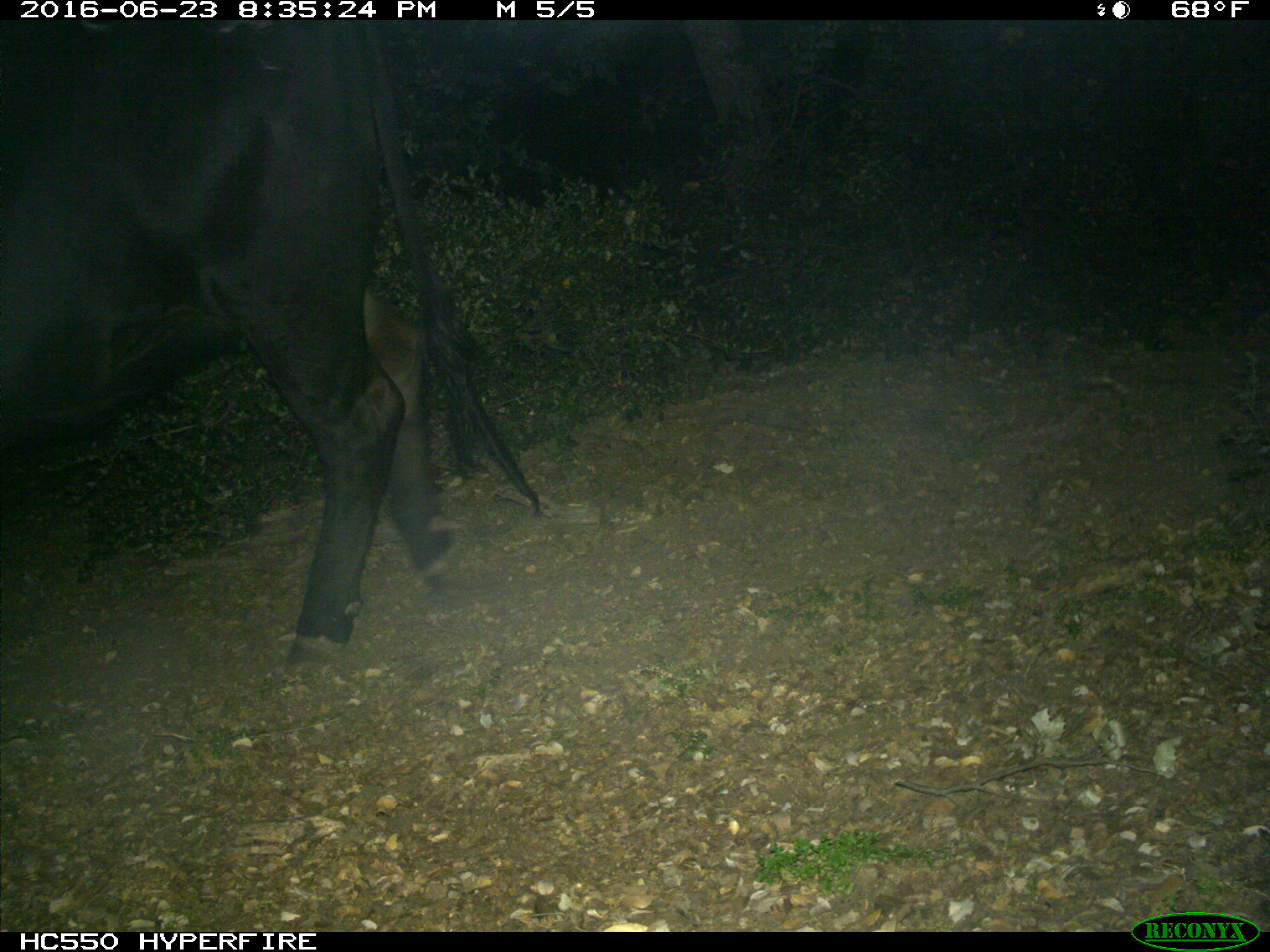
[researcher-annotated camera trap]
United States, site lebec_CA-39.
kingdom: Animalia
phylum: Chordata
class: Mammalia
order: Artiodactyla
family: Bovidae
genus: Bos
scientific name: Bos taurus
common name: domestic cow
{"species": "Bos taurus (domestic cow)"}